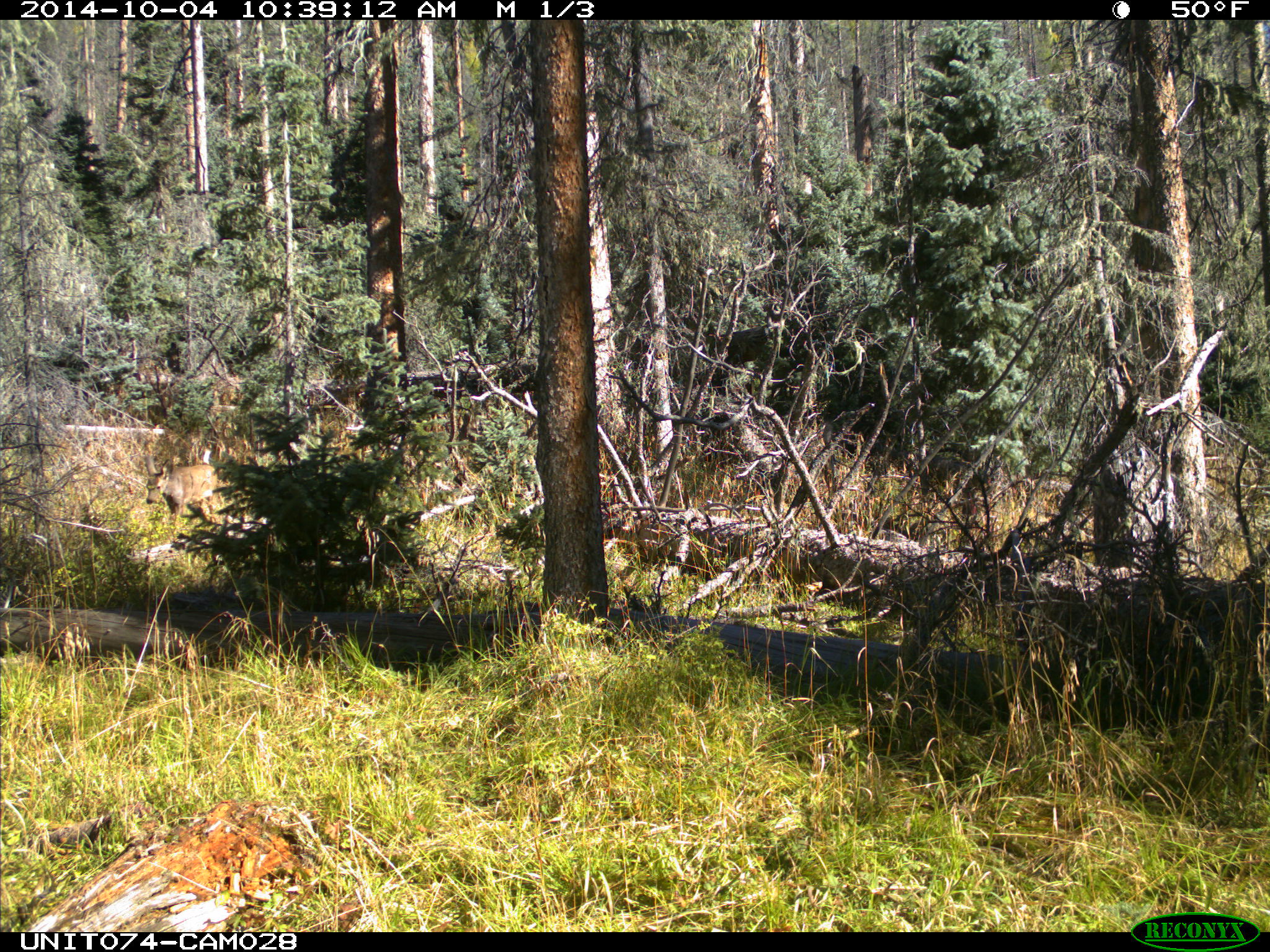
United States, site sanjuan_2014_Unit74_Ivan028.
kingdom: Animalia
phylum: Chordata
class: Mammalia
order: Artiodactyla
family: Cervidae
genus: Odocoileus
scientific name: Odocoileus hemionus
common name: mule deer